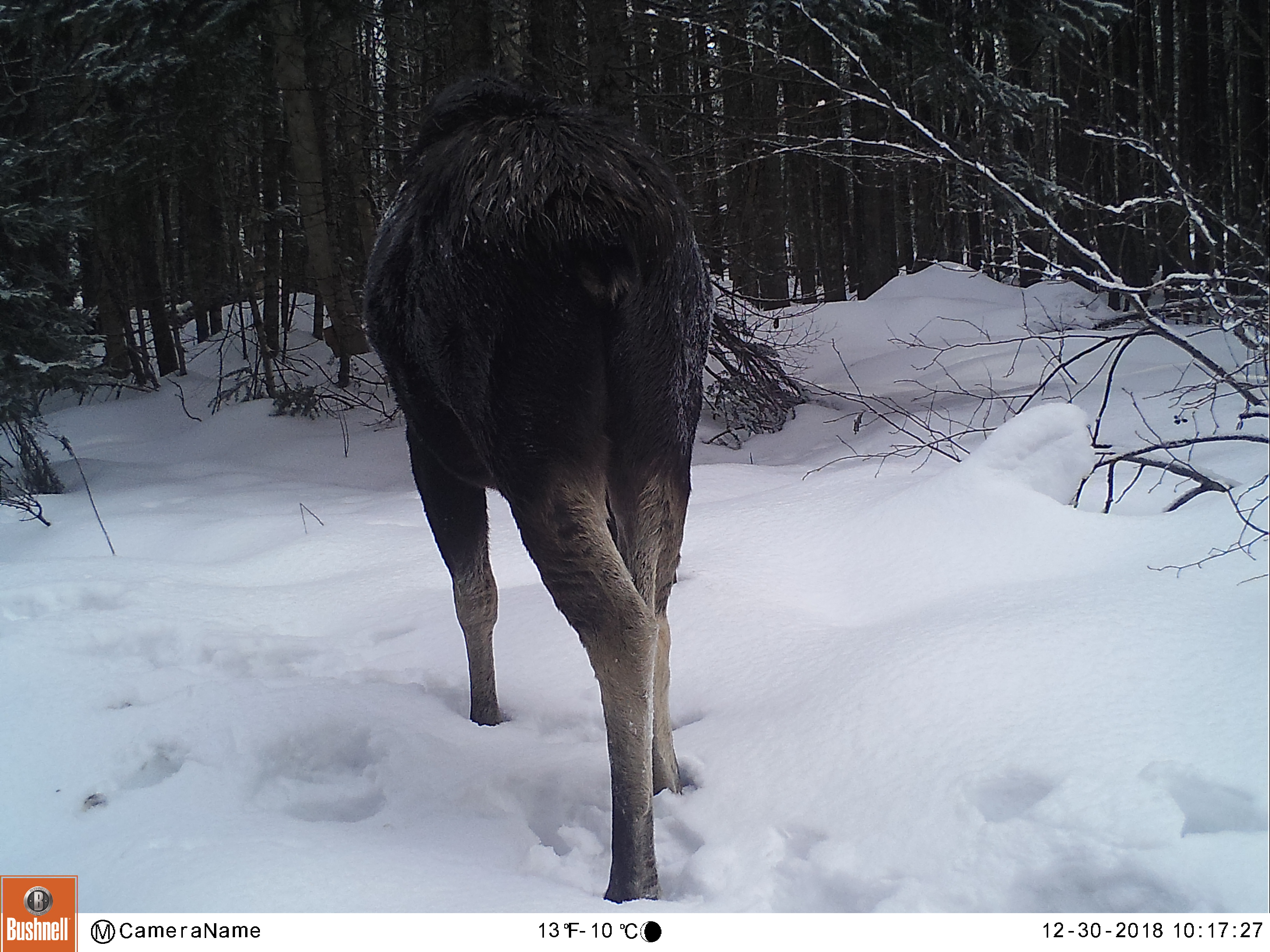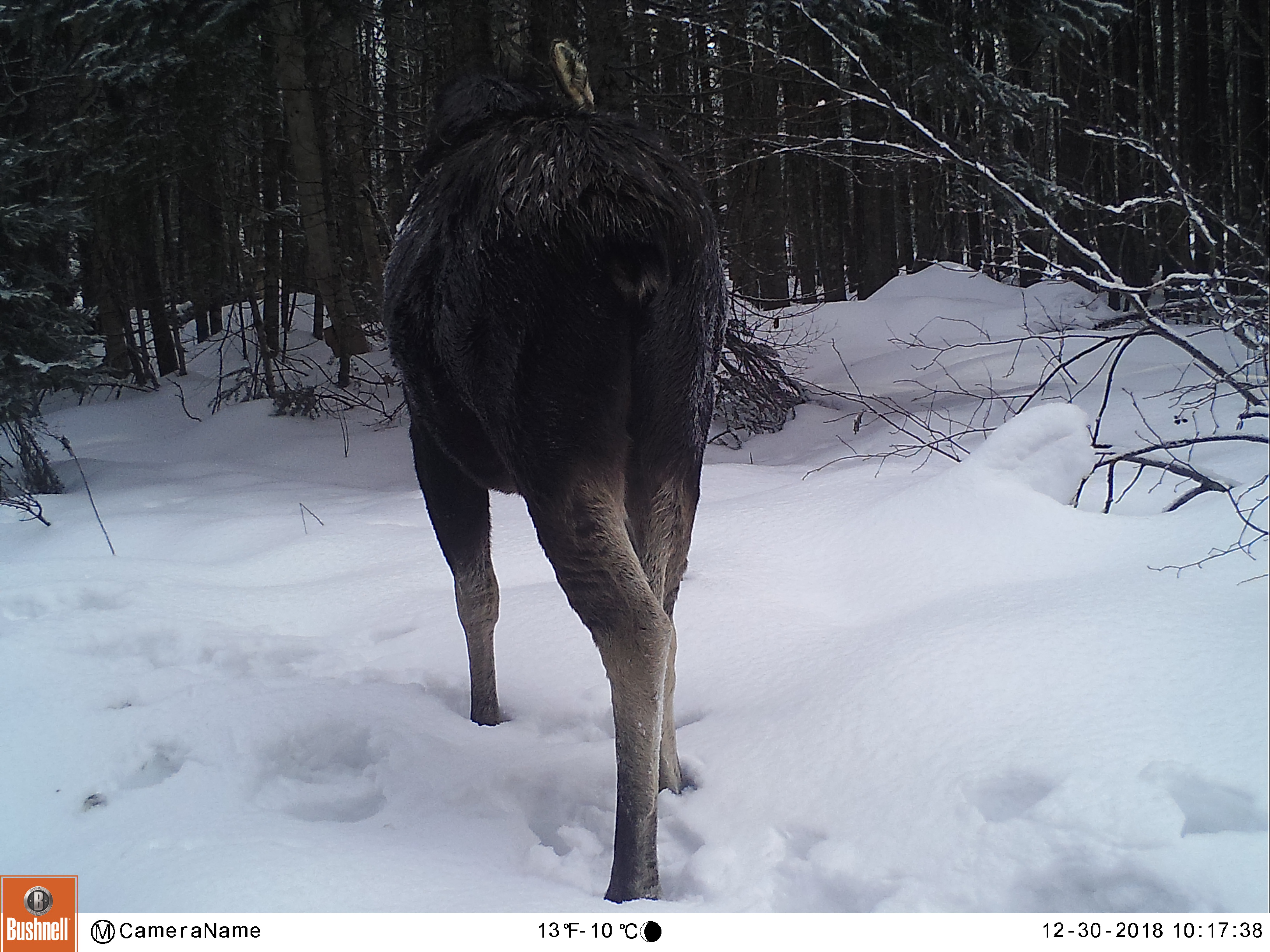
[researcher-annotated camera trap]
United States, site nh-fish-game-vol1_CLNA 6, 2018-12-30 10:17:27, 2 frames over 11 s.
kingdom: Animalia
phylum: Chordata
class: Mammalia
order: Artiodactyla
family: Cervidae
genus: Alces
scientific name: Alces alces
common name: moose